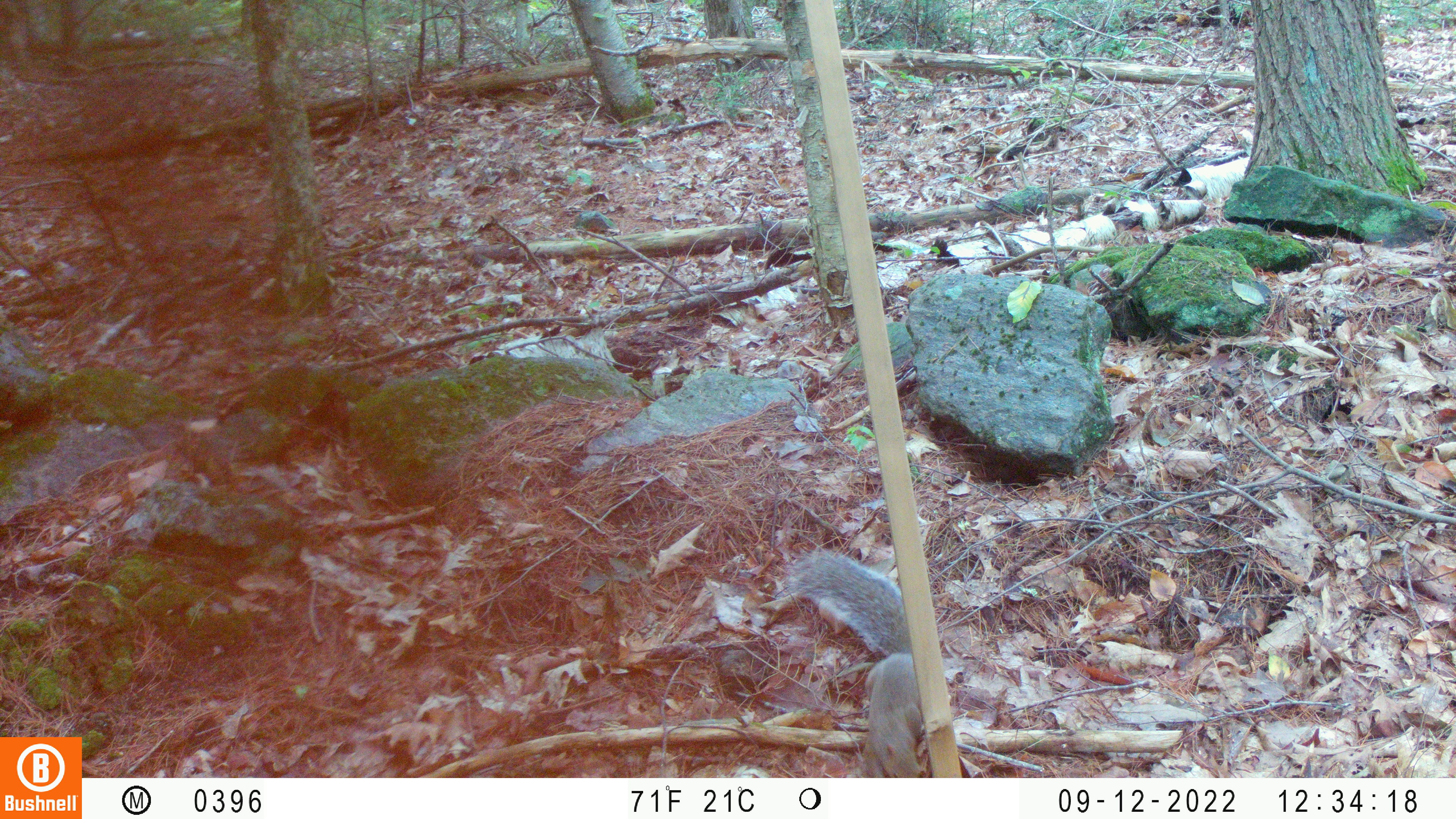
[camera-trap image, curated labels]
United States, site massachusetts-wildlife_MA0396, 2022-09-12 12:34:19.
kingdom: Animalia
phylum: Chordata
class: Mammalia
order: Rodentia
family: Sciuridae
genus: Sciurus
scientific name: Sciurus carolinensis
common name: gray squirrel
Gray squirrel (Sciurus carolinensis).